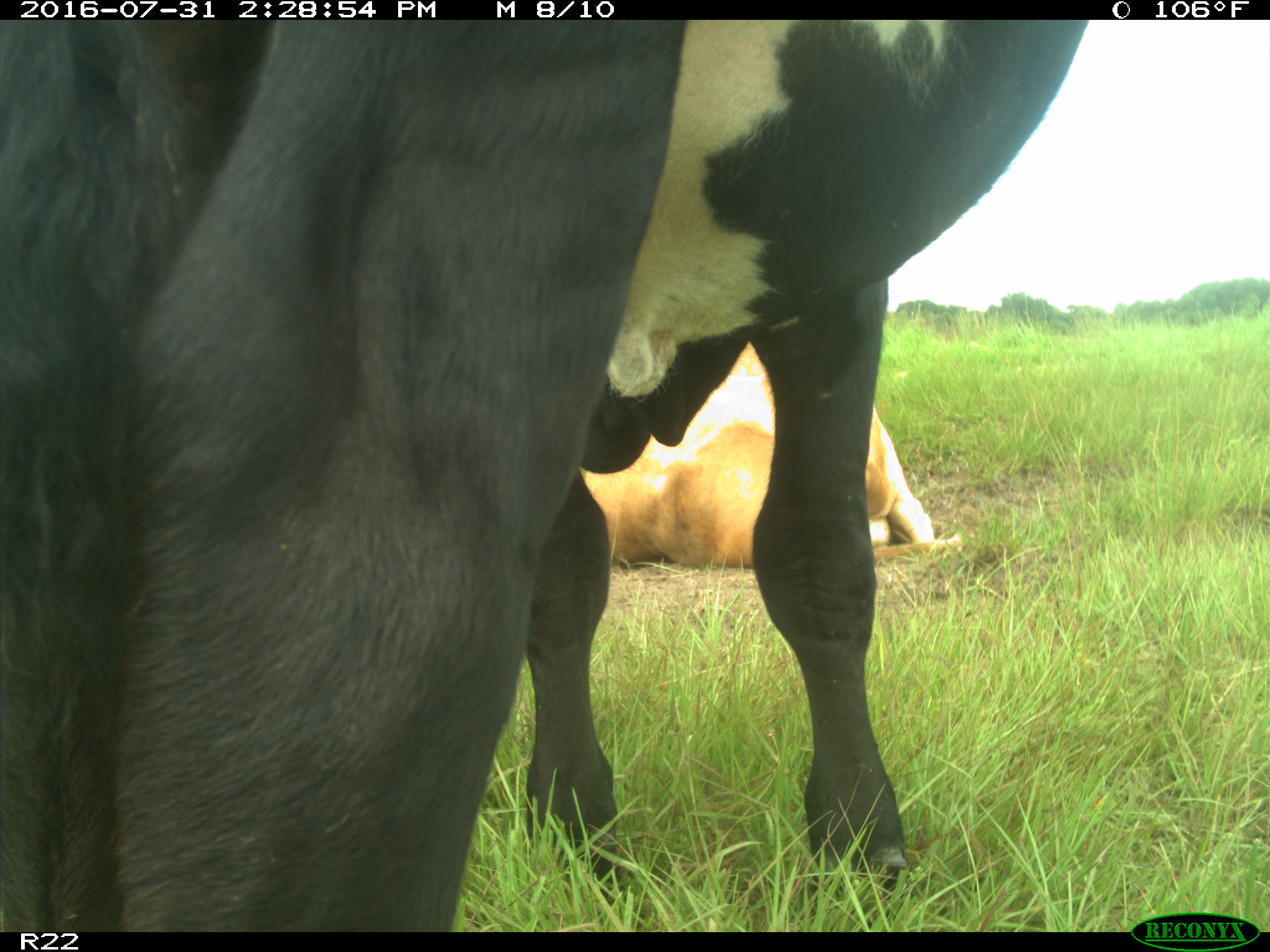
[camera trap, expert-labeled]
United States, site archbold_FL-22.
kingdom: Animalia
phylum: Chordata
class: Mammalia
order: Artiodactyla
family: Bovidae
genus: Bos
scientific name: Bos taurus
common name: domestic cow